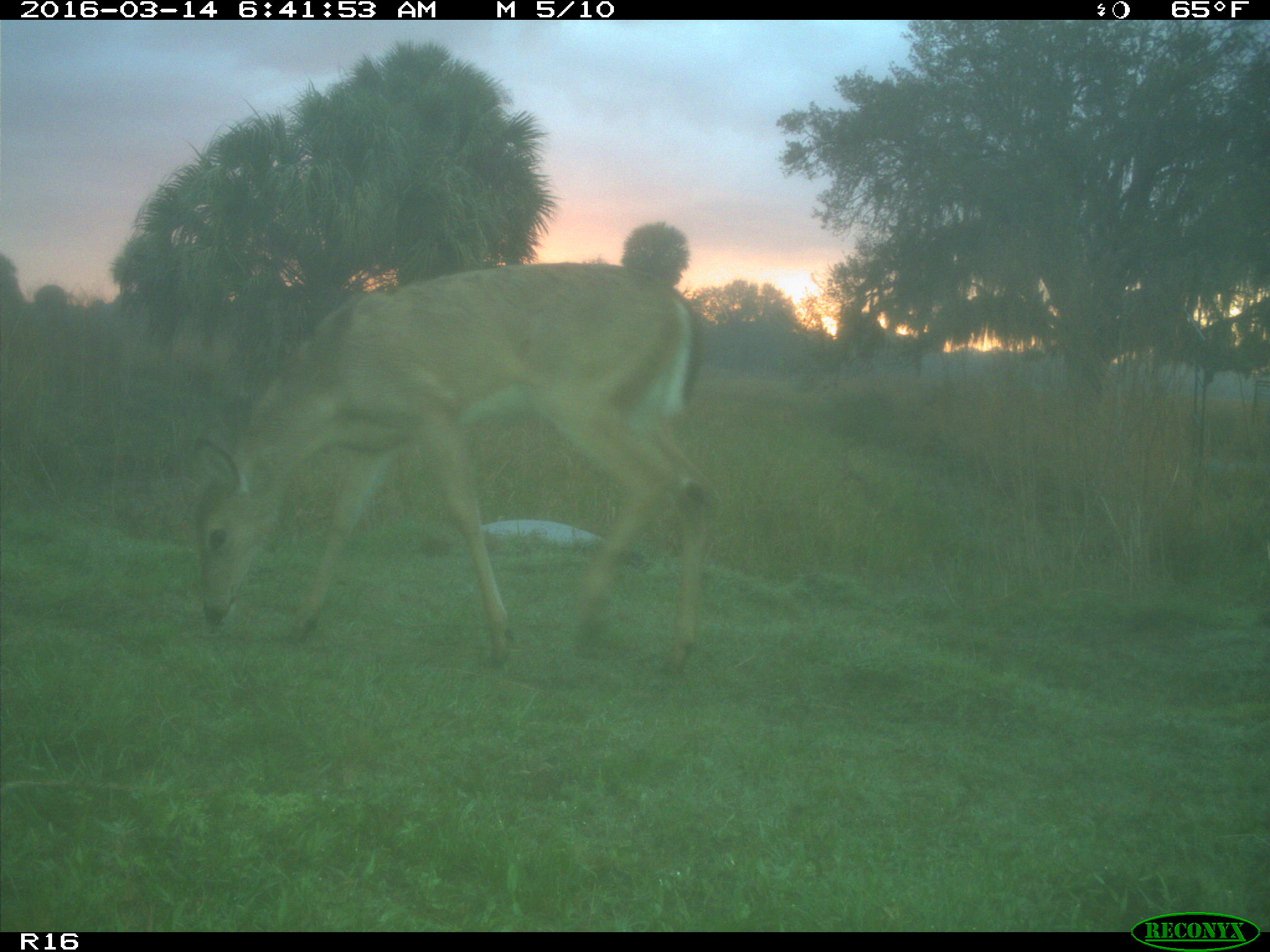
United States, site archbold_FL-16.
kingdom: Animalia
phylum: Chordata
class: Mammalia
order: Artiodactyla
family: Cervidae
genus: Odocoileus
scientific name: Odocoileus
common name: deer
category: unidentified deer